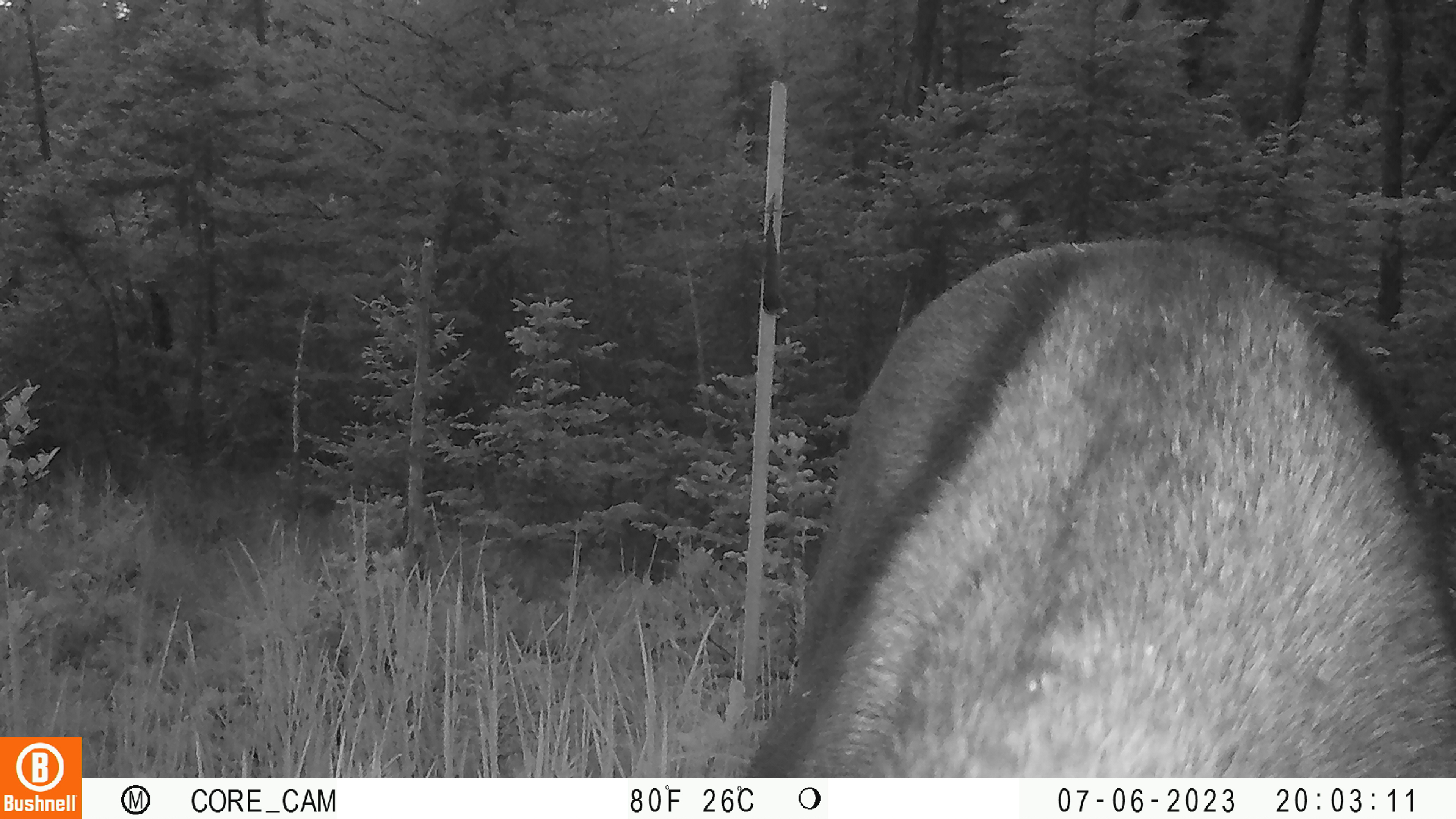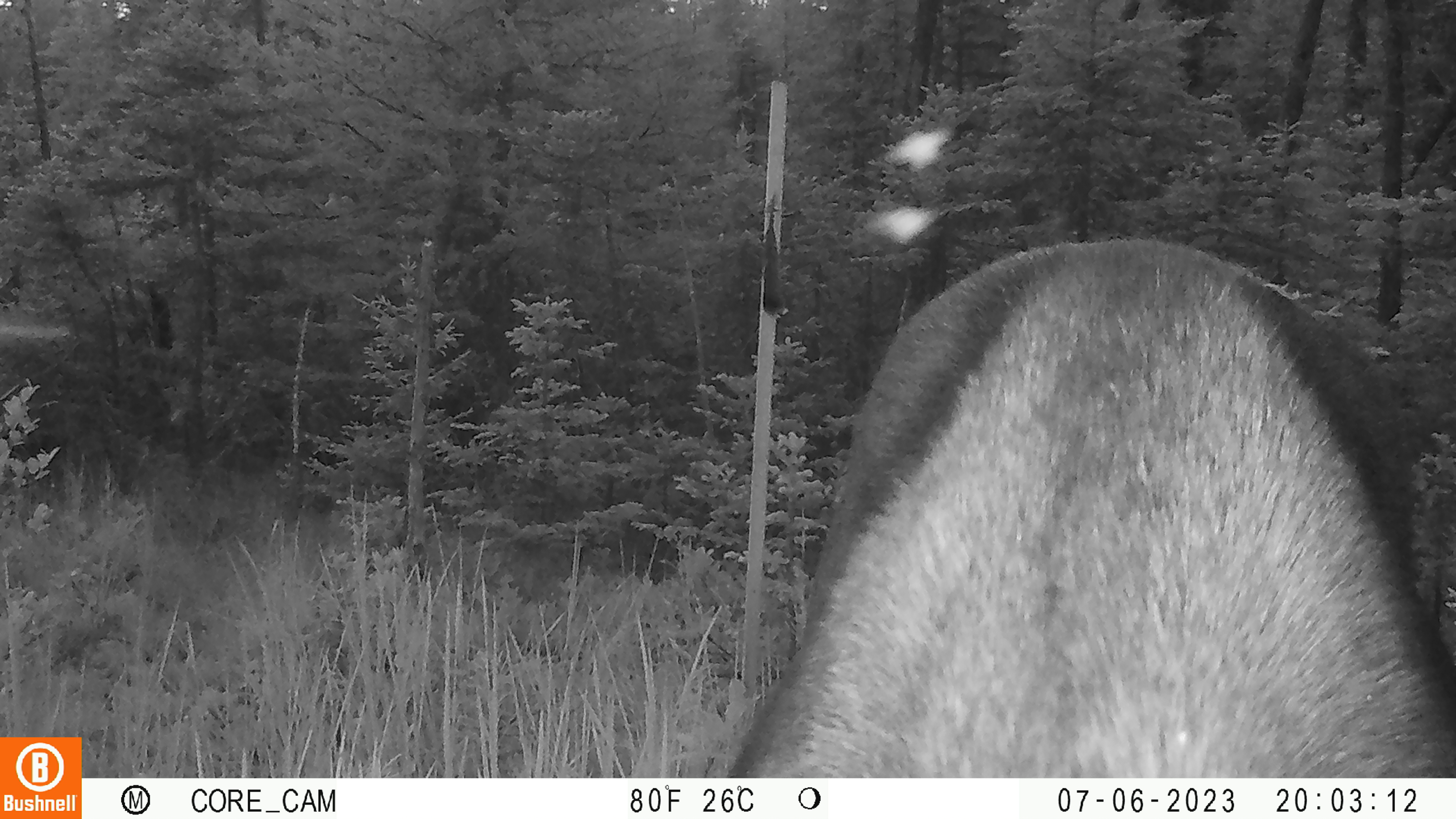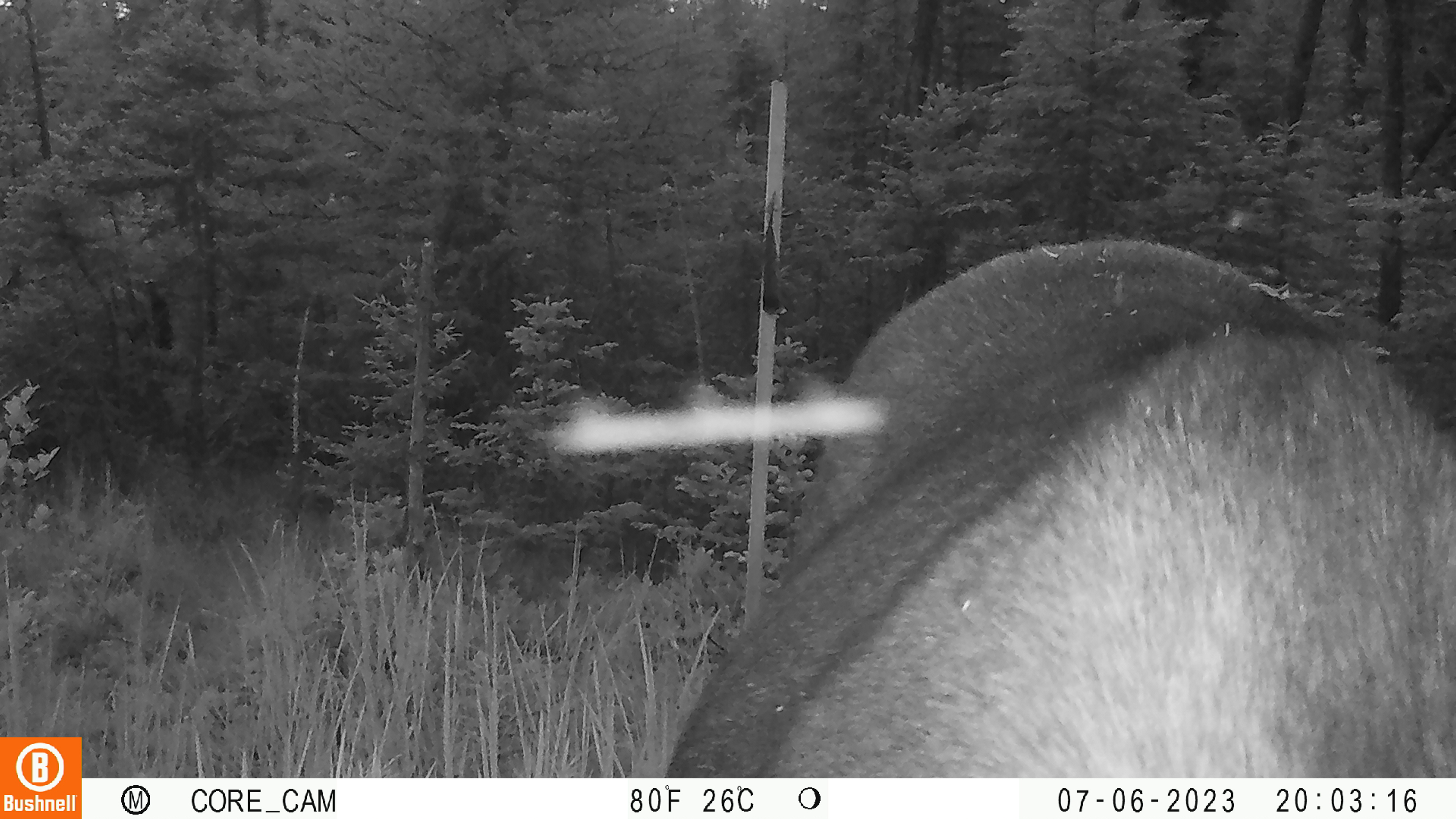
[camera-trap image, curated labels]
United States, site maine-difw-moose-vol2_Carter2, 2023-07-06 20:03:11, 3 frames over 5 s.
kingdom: Animalia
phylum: Chordata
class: Mammalia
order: Artiodactyla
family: Cervidae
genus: Alces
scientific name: Alces alces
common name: moose